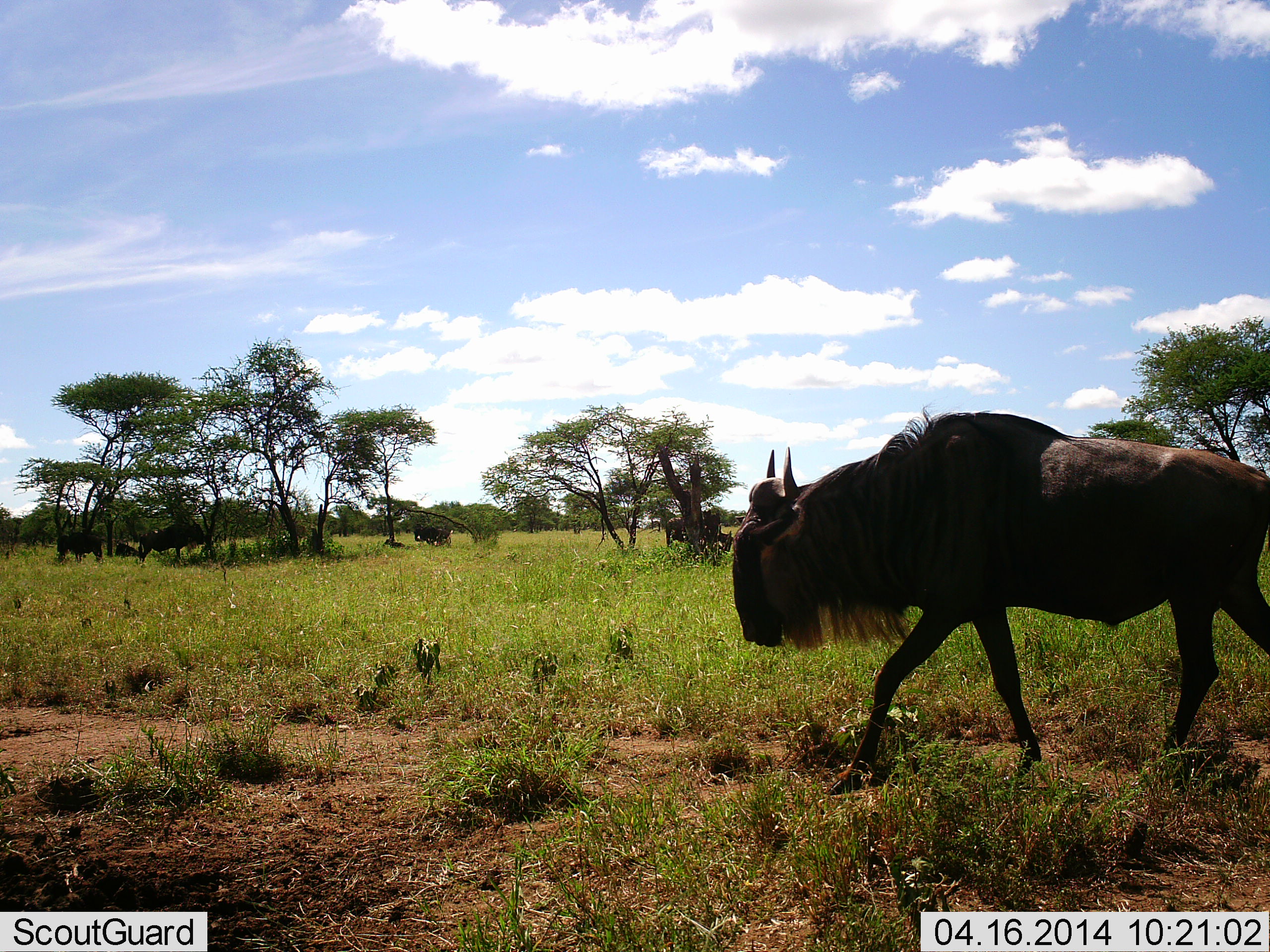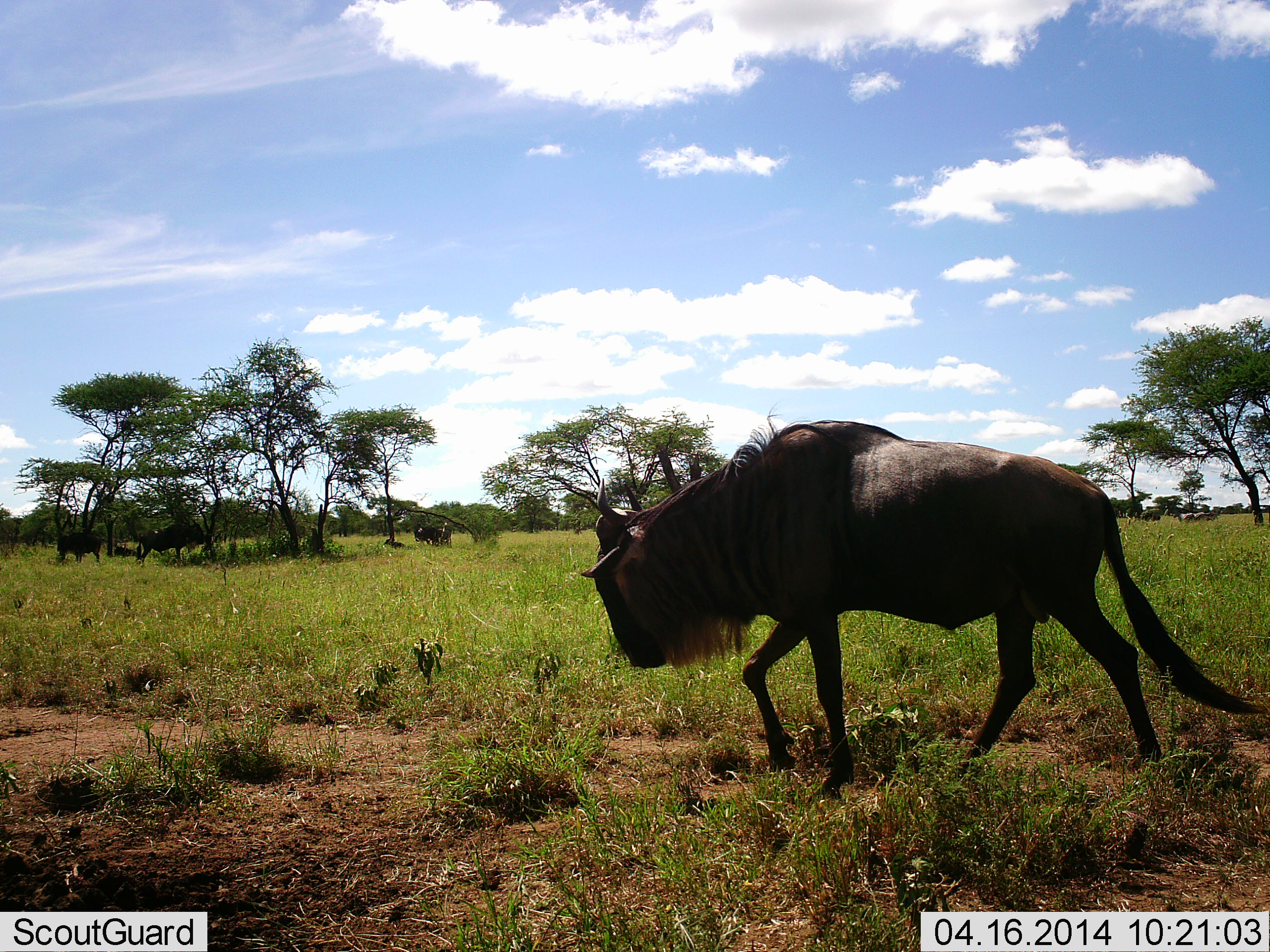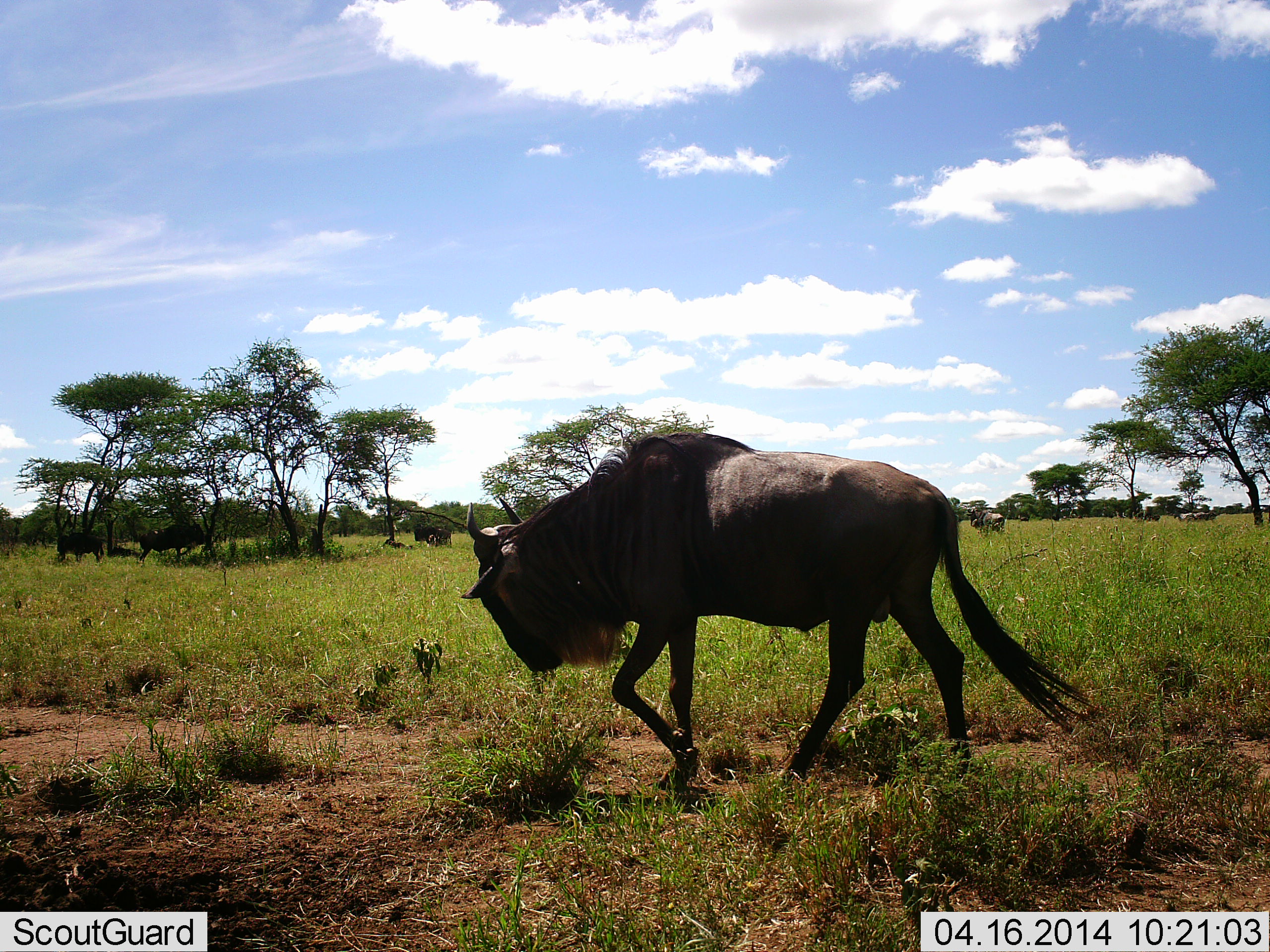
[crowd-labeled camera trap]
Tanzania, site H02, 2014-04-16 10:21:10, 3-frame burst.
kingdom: Animalia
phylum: Chordata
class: Mammalia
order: Artiodactyla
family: Bovidae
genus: Connochaetes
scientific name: Connochaetes taurinus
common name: blue wildebeest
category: wildebeest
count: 4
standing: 45%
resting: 9%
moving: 100%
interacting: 0%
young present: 0%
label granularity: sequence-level